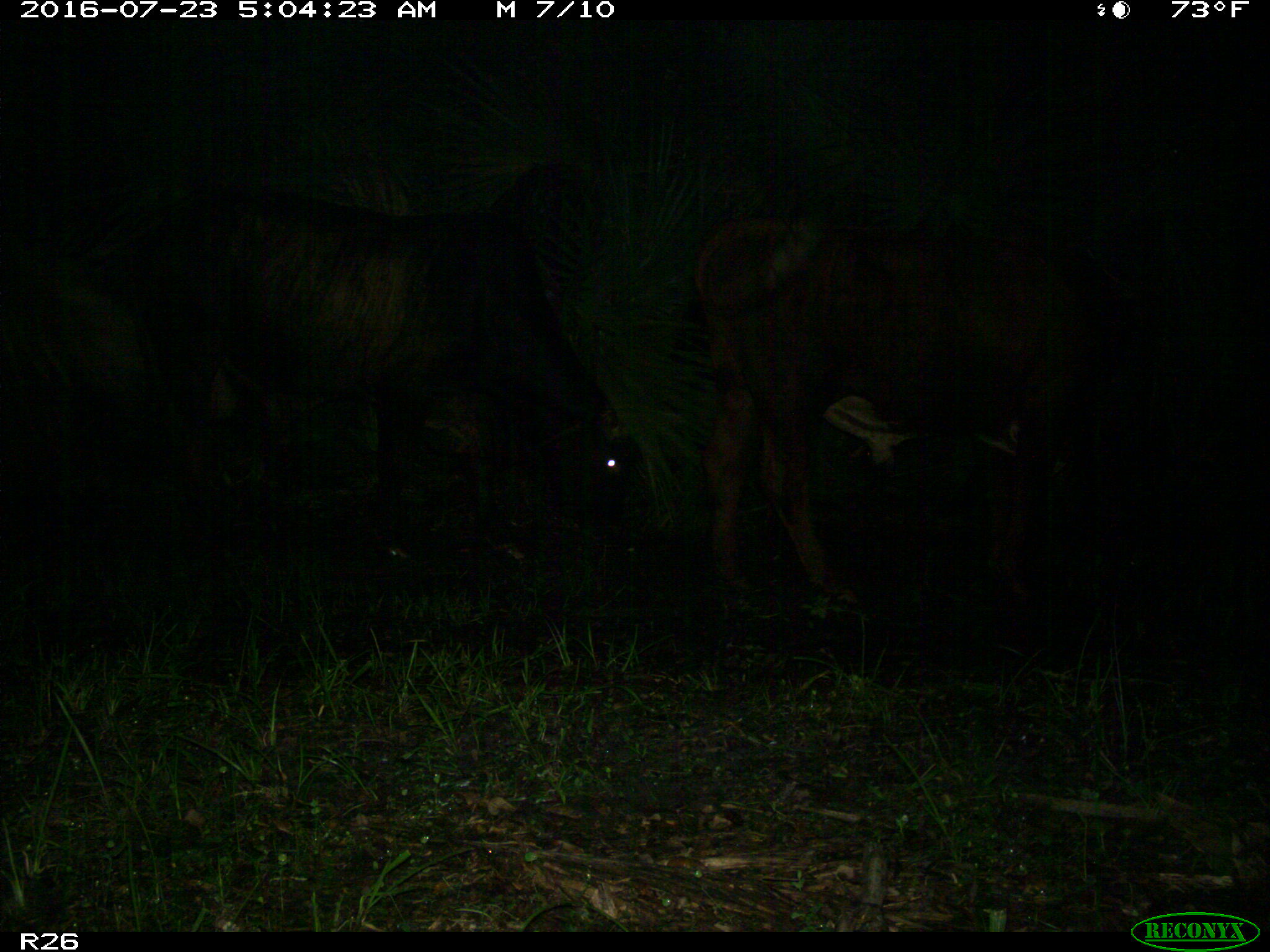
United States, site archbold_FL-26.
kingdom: Animalia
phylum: Chordata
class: Mammalia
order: Artiodactyla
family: Bovidae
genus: Bos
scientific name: Bos taurus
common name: domestic cow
Bos taurus (domestic cow).